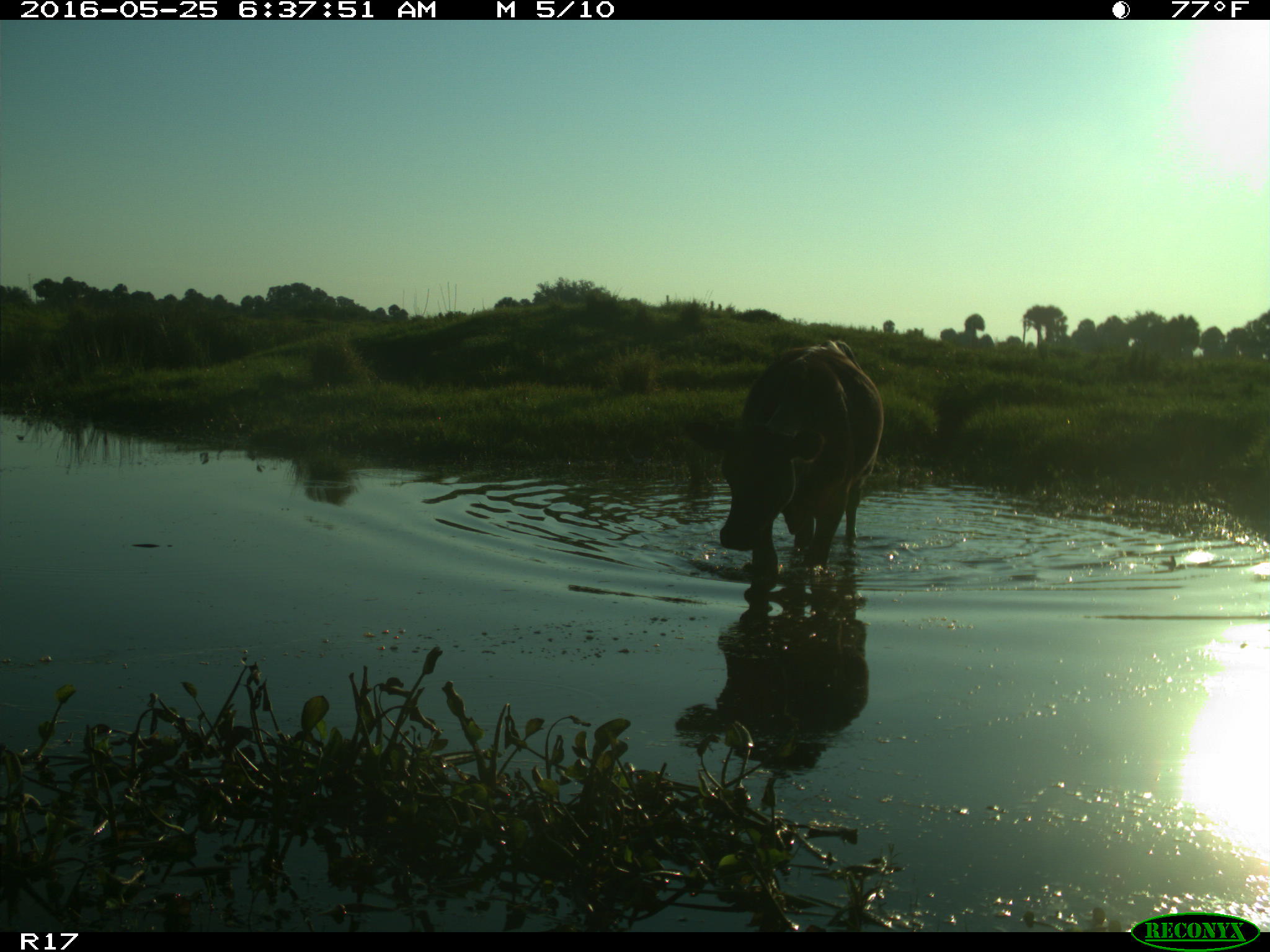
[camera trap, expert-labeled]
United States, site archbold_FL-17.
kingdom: Animalia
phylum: Chordata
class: Mammalia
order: Artiodactyla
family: Bovidae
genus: Bos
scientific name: Bos taurus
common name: domestic cow